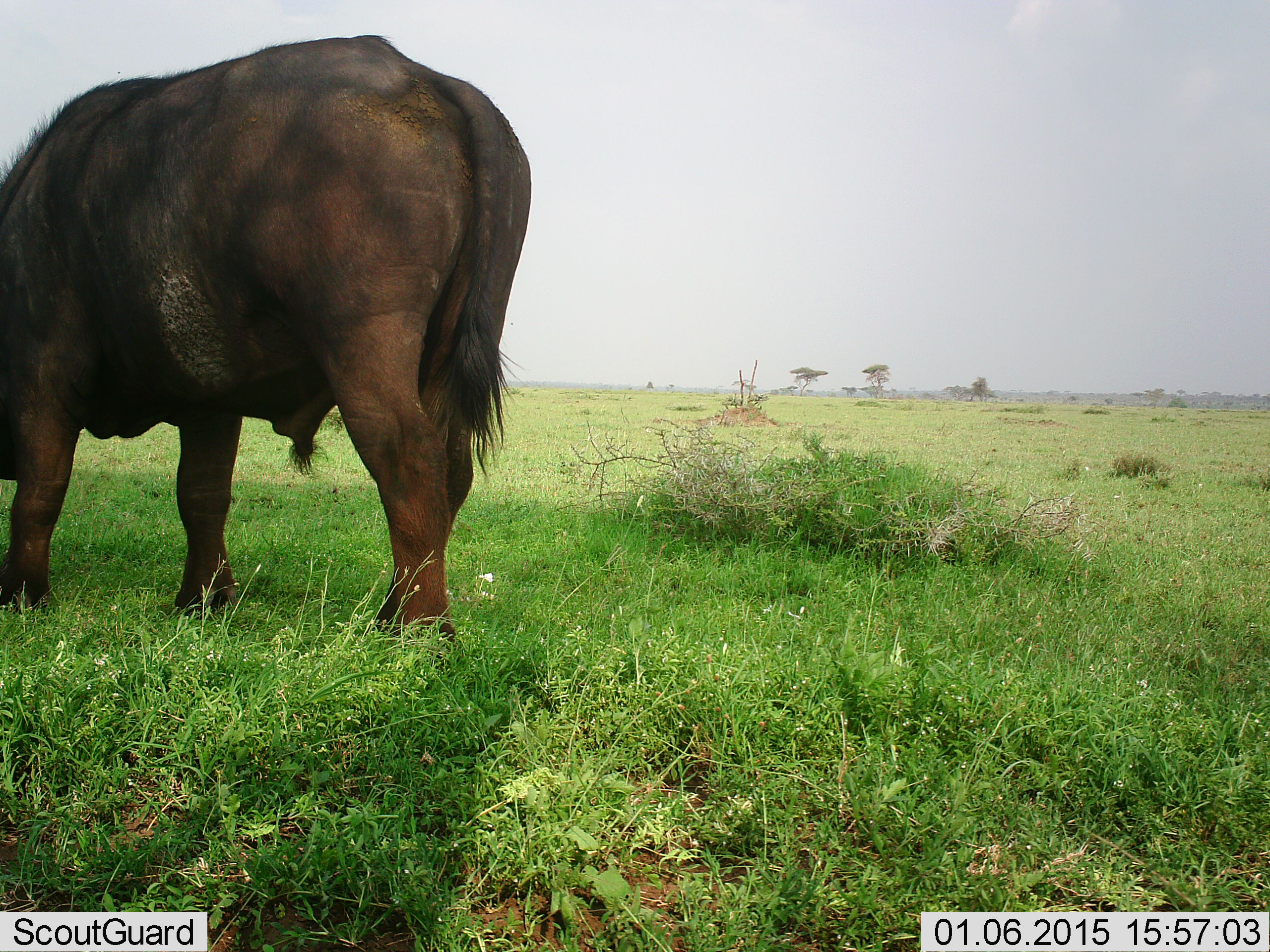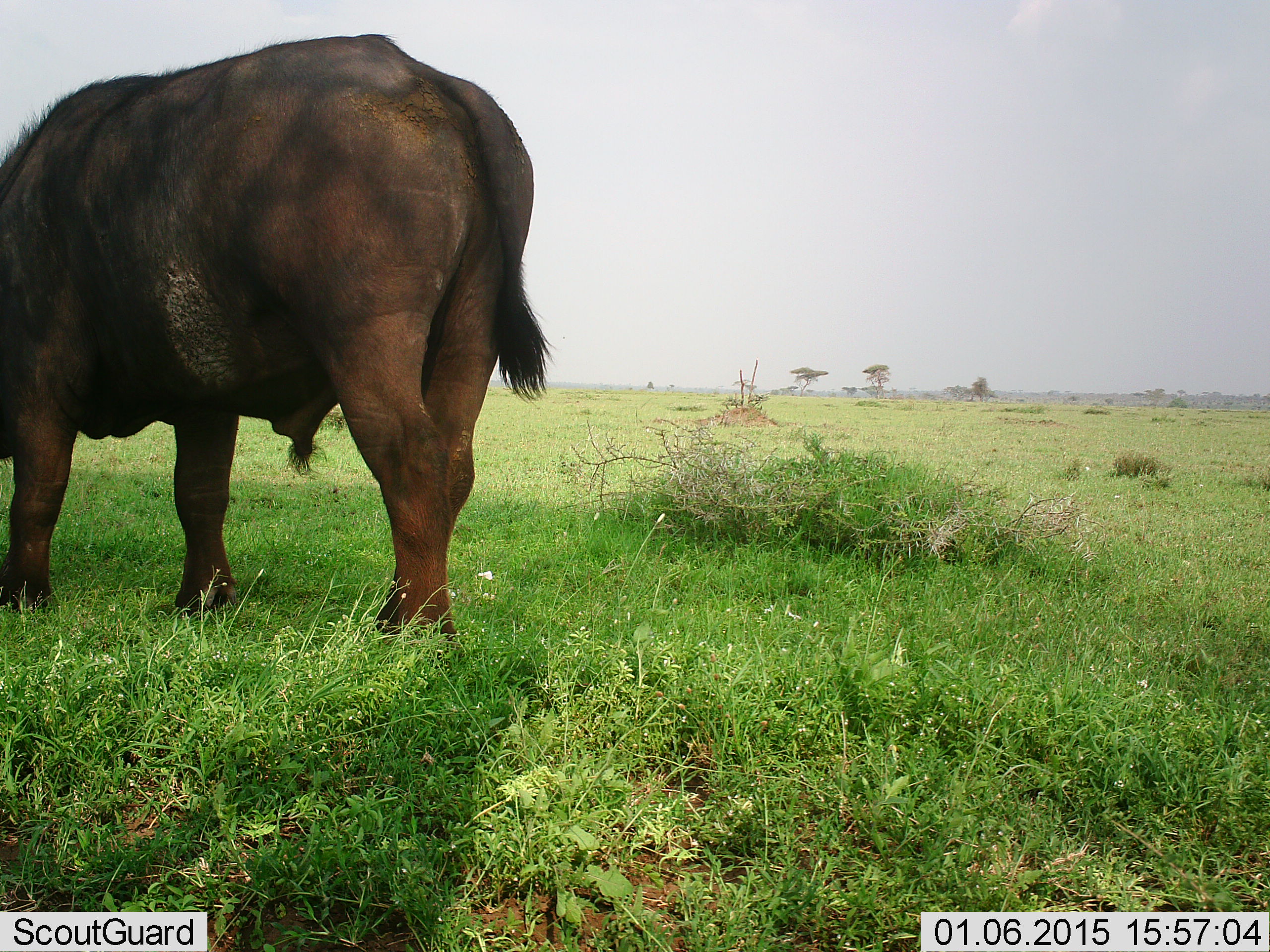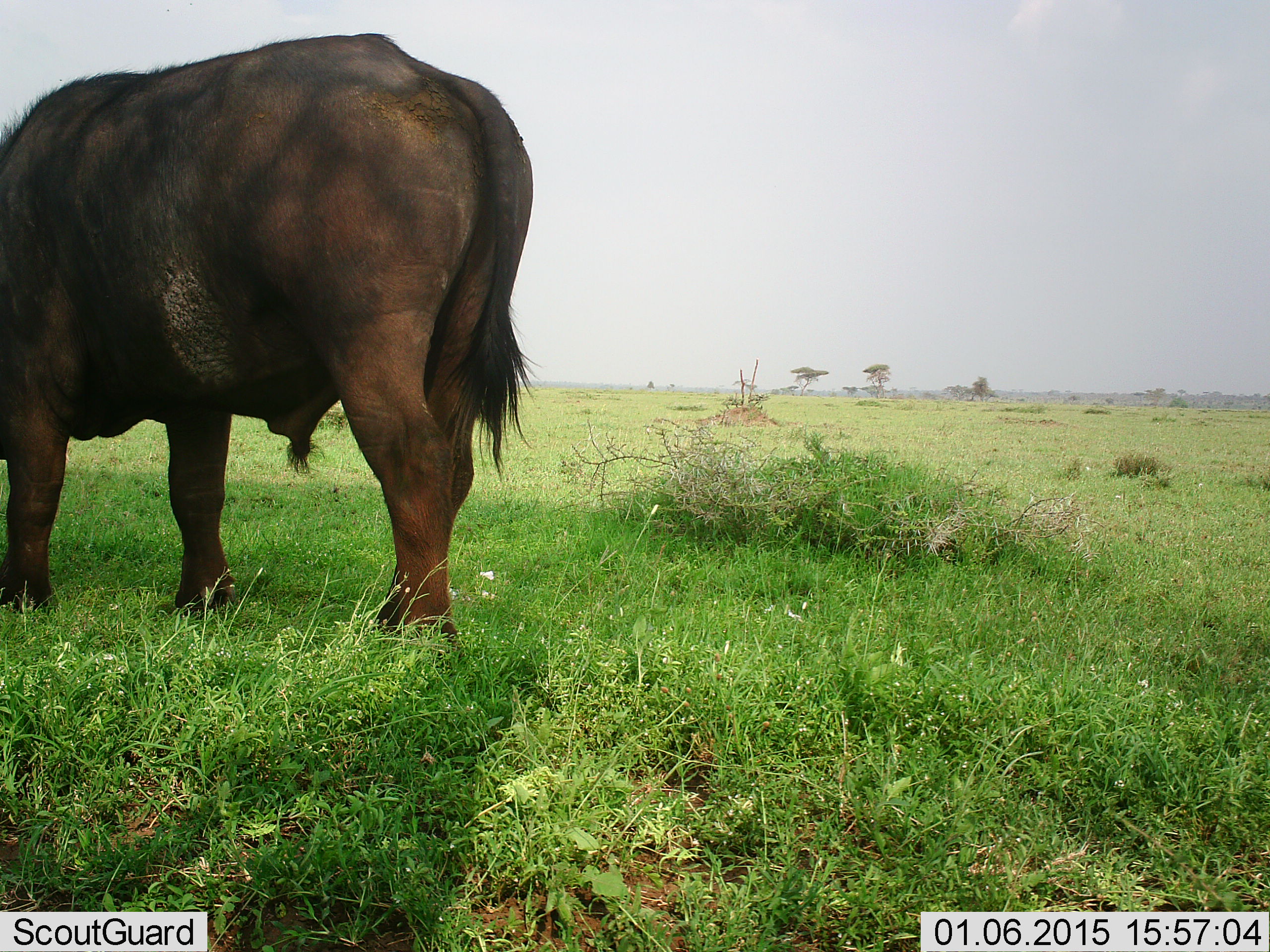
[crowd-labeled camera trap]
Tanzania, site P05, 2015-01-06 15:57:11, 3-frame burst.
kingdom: Animalia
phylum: Chordata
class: Mammalia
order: Artiodactyla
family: Bovidae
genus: Syncerus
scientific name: Syncerus caffer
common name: cape buffalo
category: buffalo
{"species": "buffalo (cape buffalo) (Syncerus caffer)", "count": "1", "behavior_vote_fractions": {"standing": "73%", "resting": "9%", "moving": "0%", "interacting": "0%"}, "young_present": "0%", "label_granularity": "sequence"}